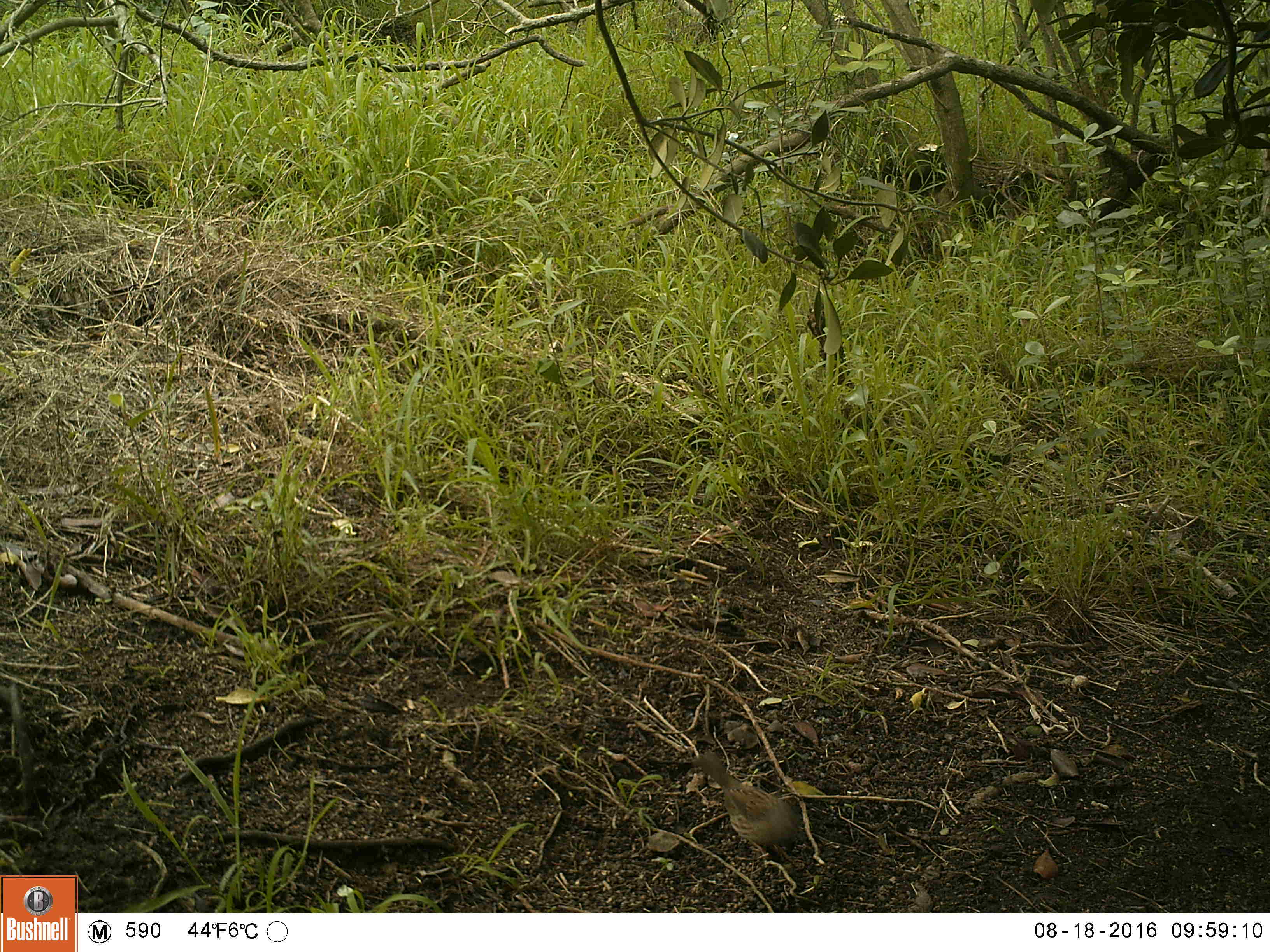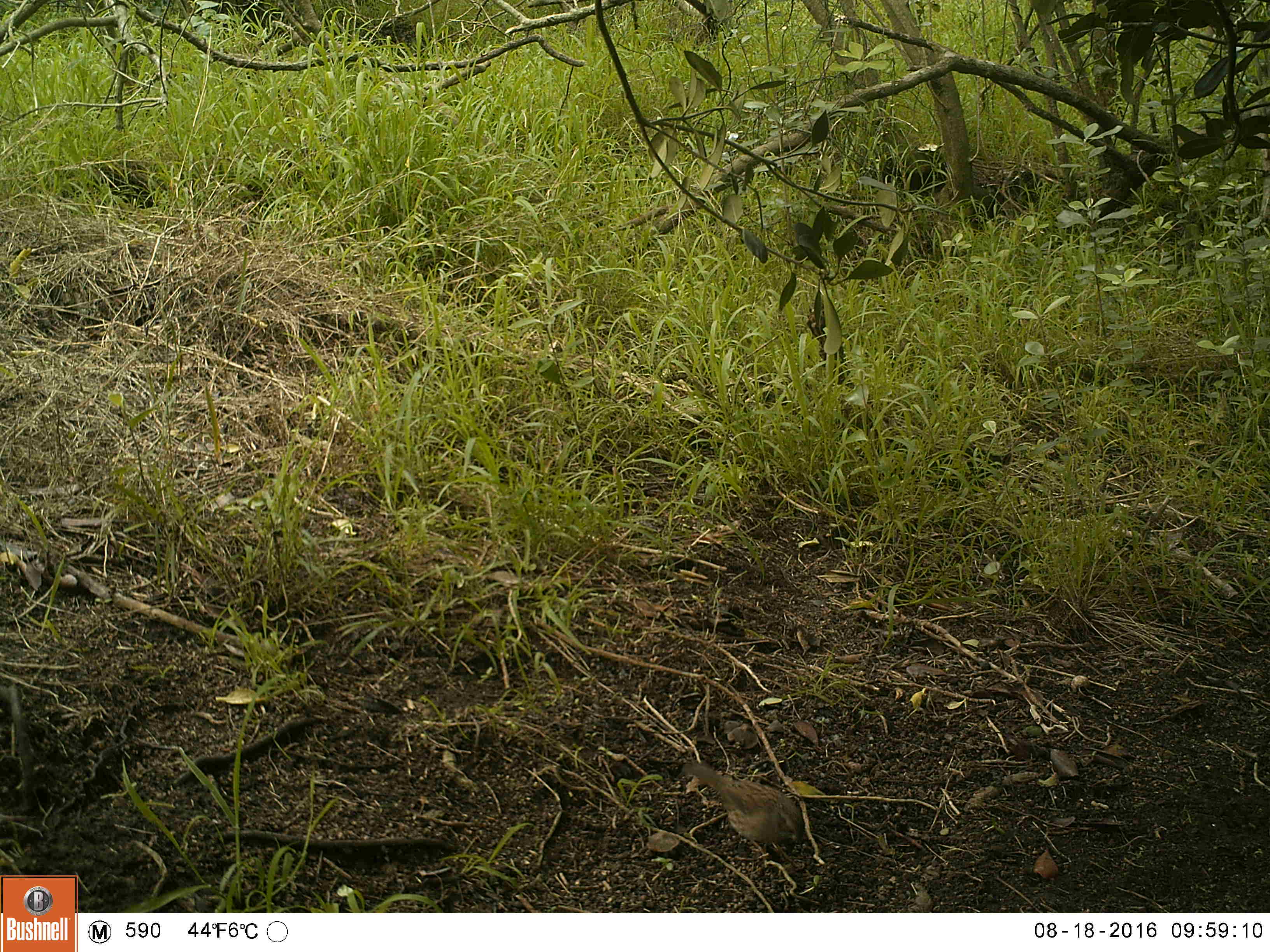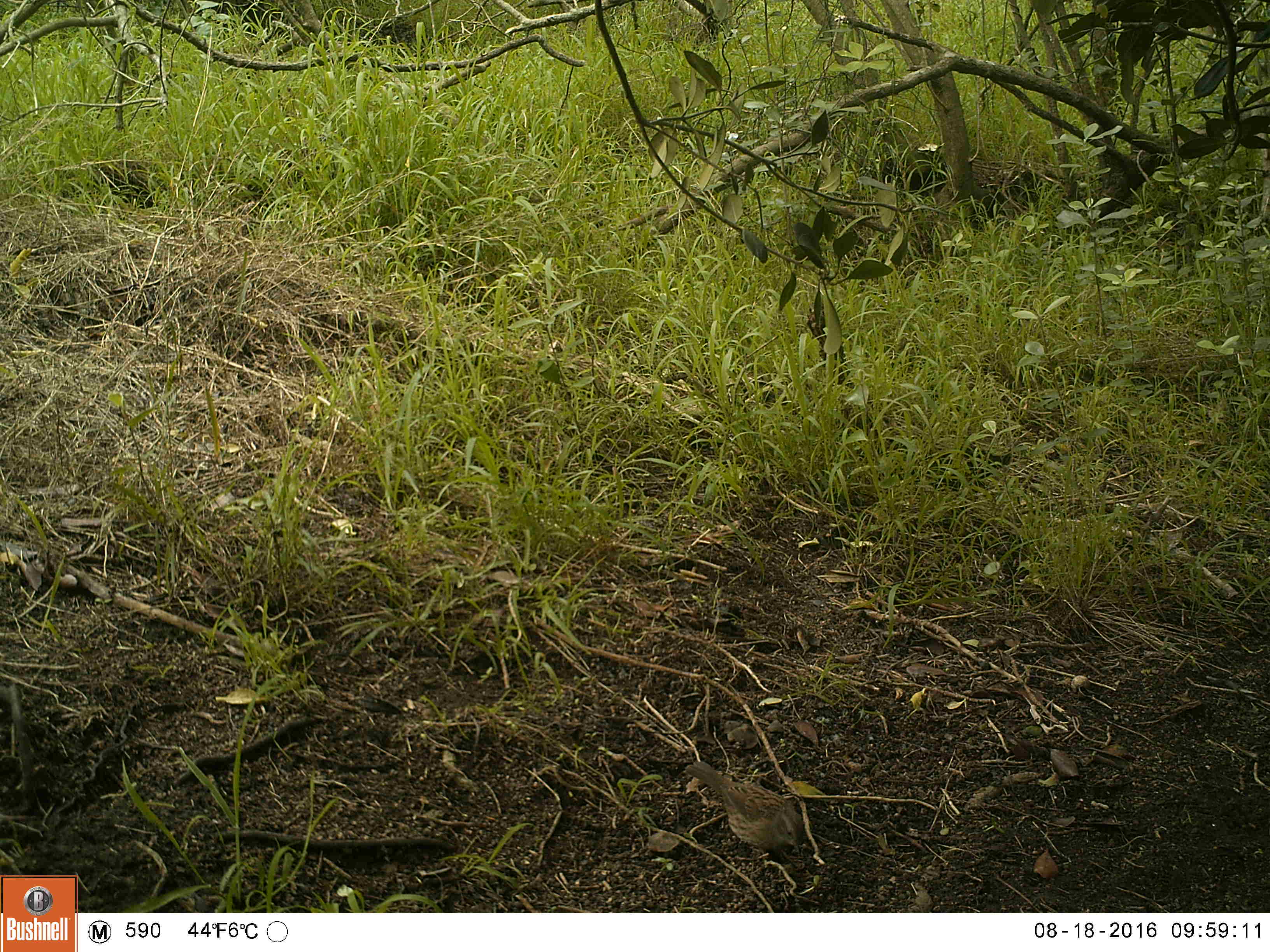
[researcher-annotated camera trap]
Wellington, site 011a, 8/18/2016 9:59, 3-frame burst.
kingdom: Animalia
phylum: Chordata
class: Aves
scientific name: Aves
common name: bird